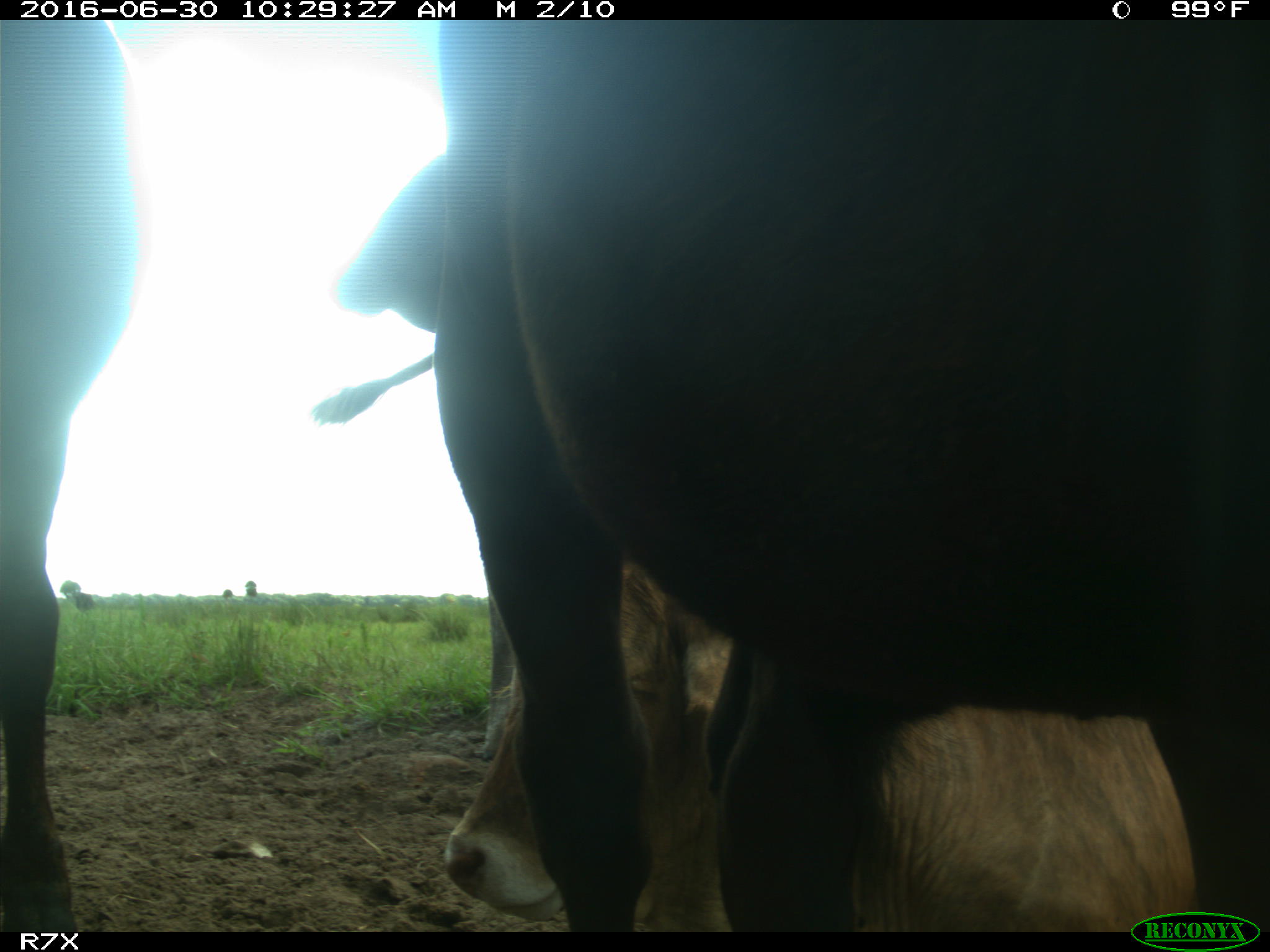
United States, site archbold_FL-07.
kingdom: Animalia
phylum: Chordata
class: Mammalia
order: Artiodactyla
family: Bovidae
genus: Bos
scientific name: Bos taurus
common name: domestic cow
Bos taurus (domestic cow).